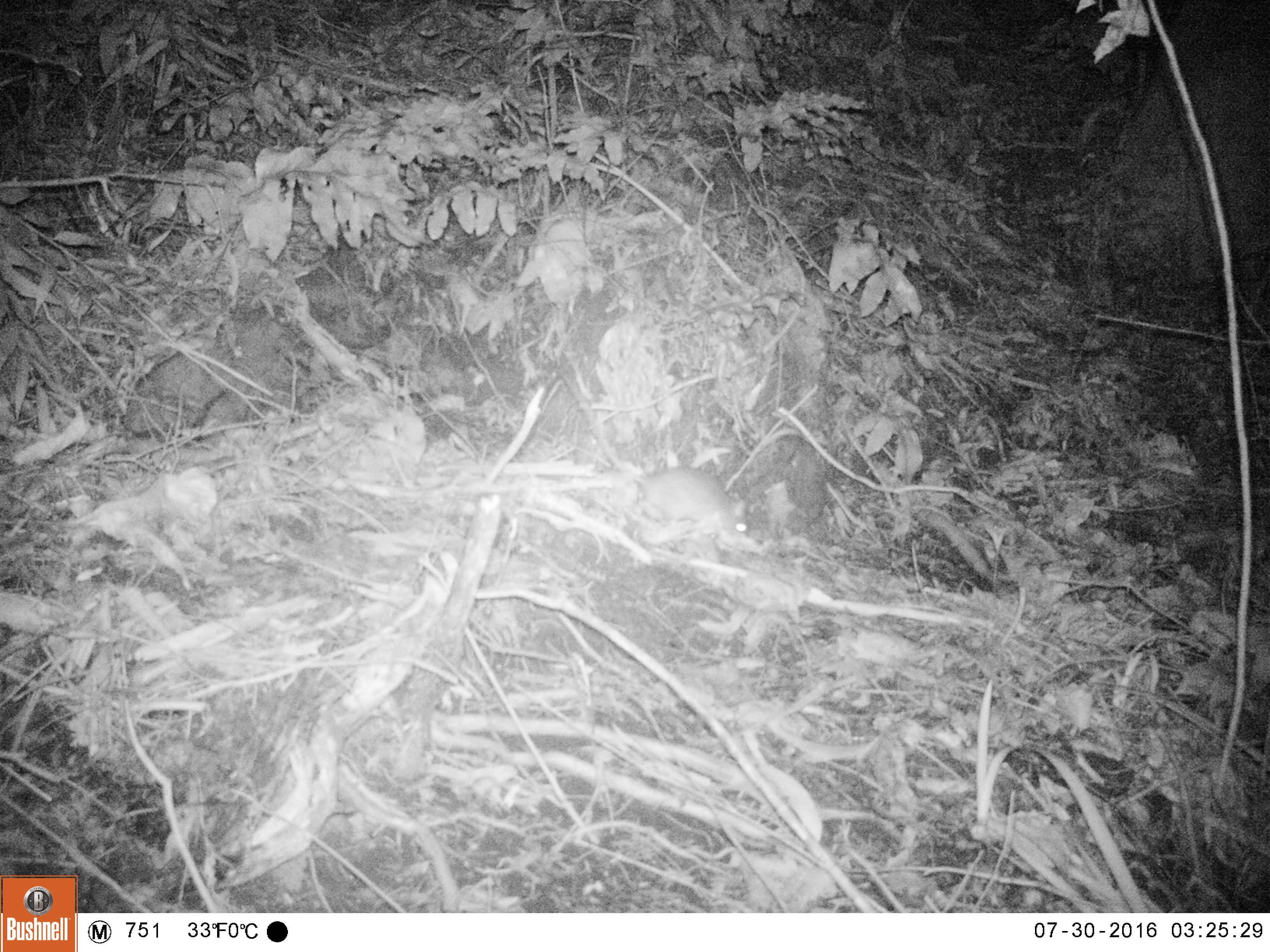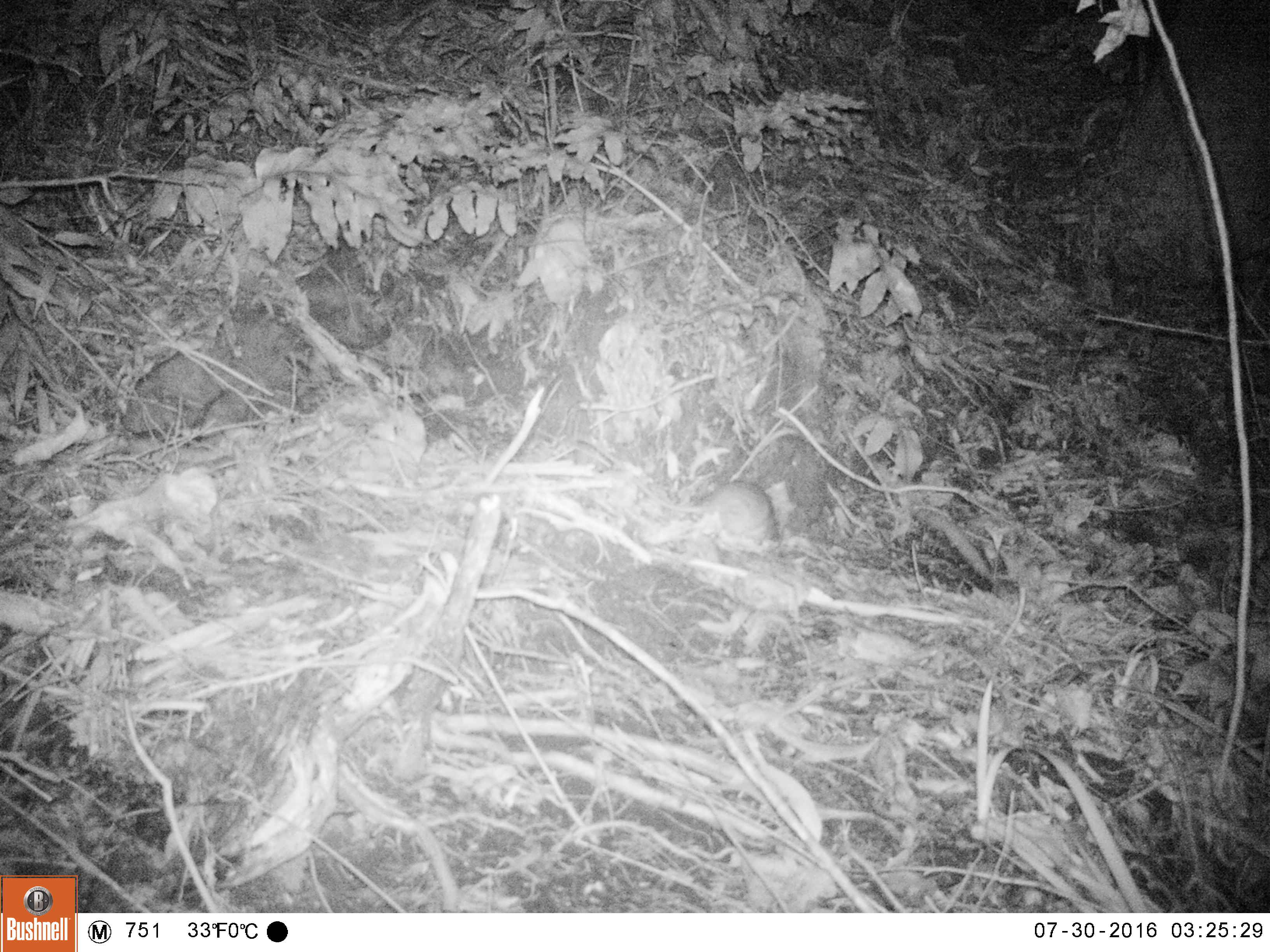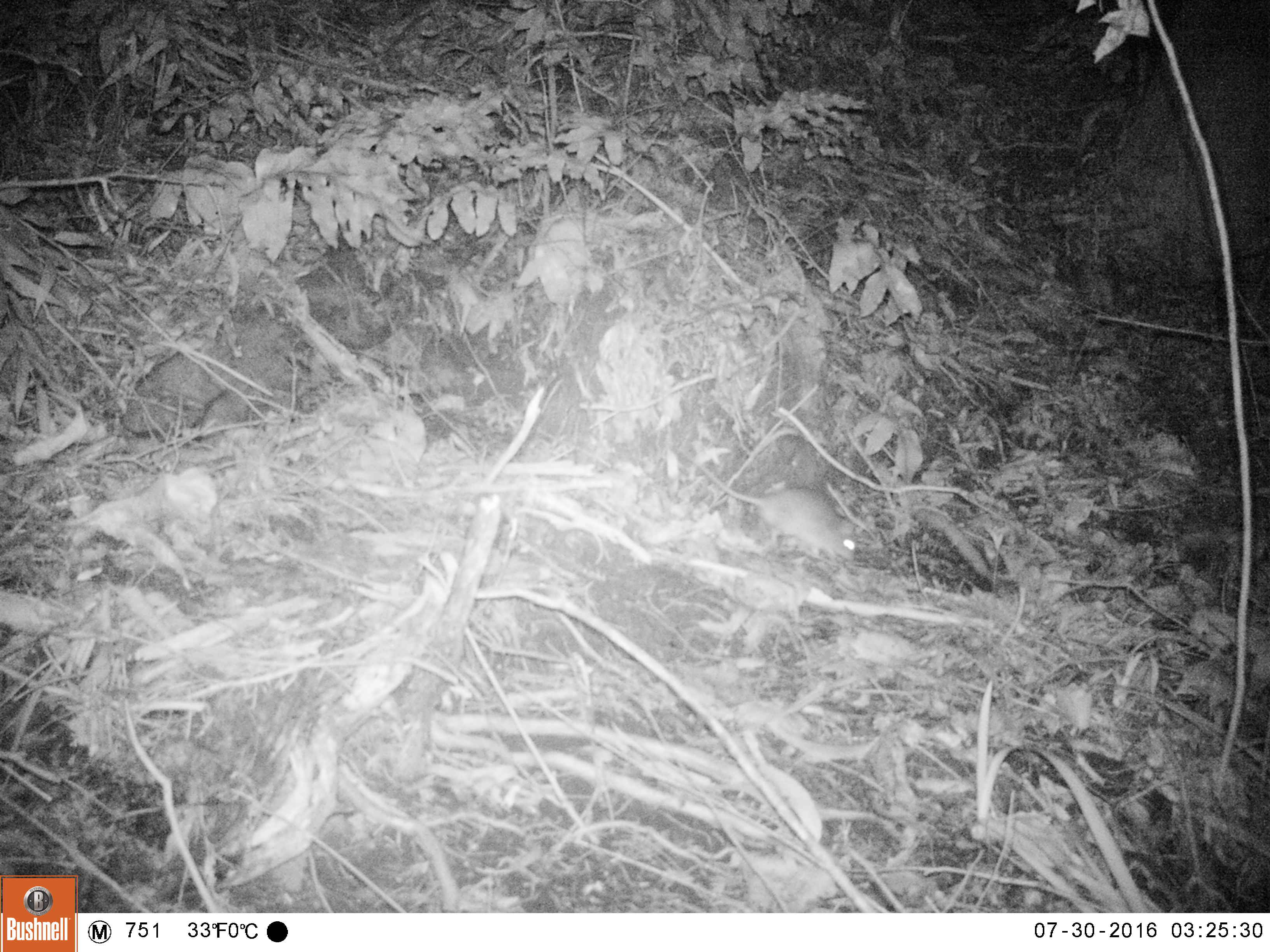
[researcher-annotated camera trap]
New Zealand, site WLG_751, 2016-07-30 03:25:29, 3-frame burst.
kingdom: Animalia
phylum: Chordata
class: Mammalia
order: Rodentia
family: Muridae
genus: Rattus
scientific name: Rattus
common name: rat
Rat (Rattus).